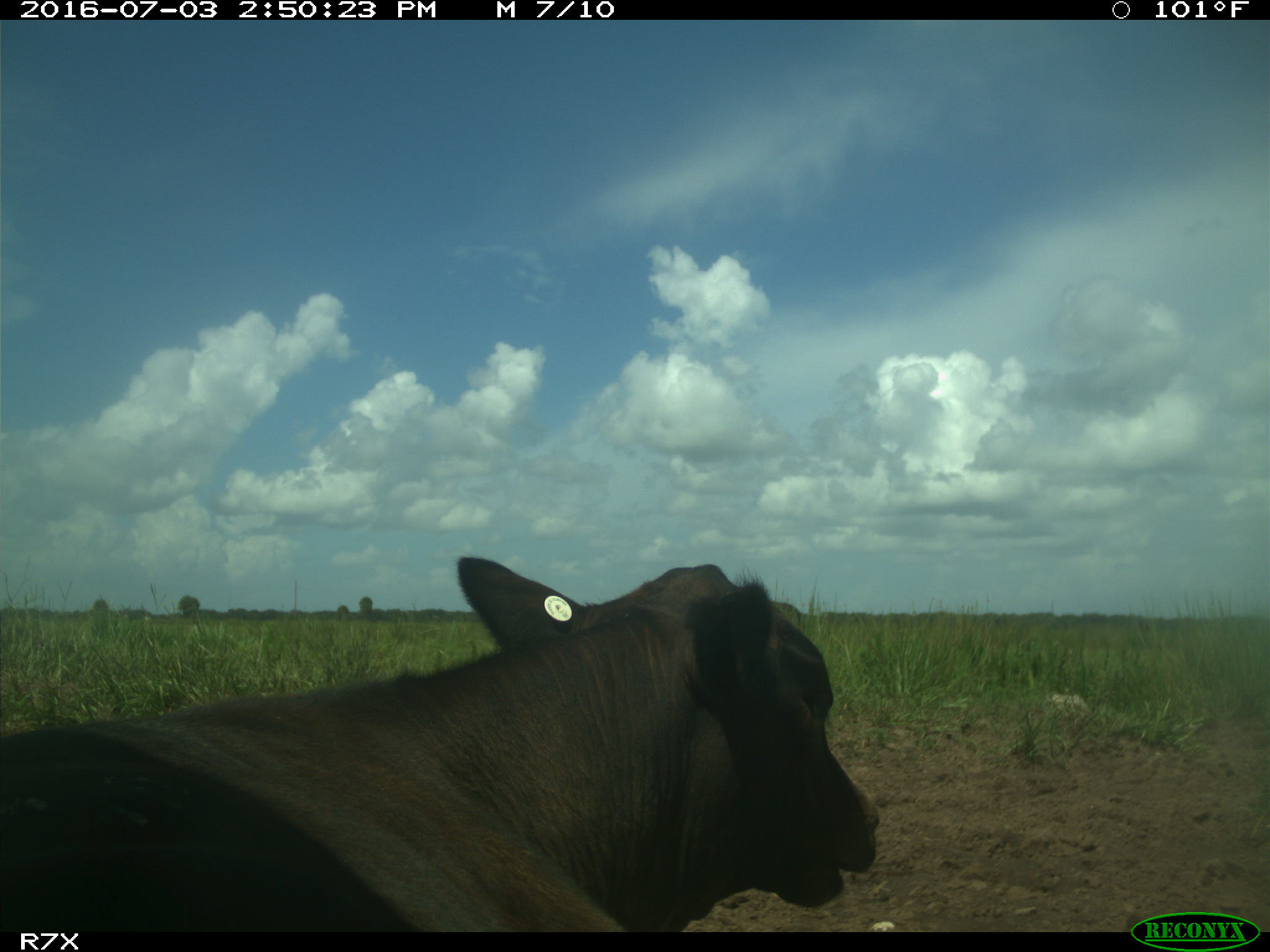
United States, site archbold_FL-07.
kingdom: Animalia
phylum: Chordata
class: Mammalia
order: Artiodactyla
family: Bovidae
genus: Bos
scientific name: Bos taurus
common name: domestic cow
Bos taurus (domestic cow).